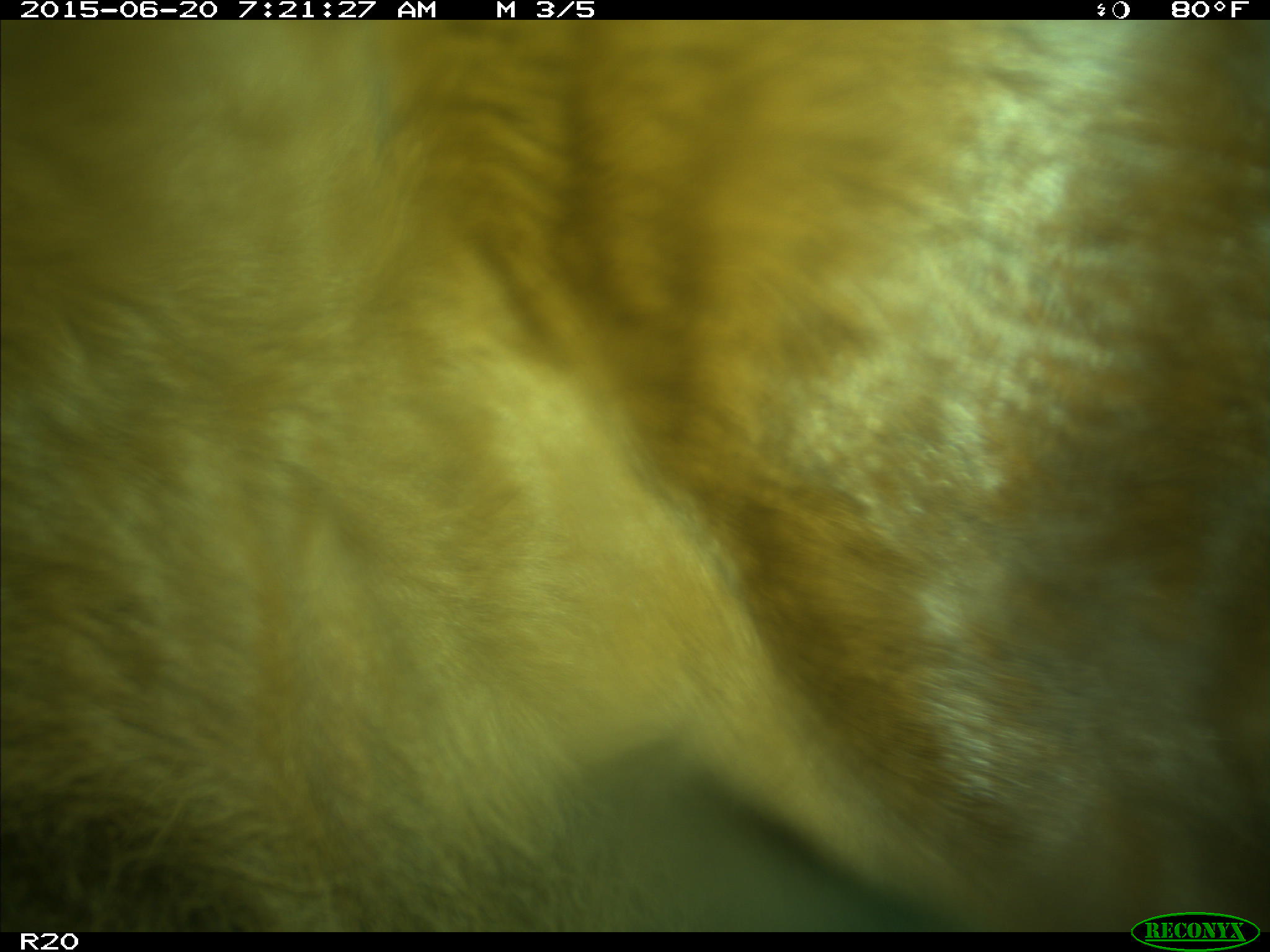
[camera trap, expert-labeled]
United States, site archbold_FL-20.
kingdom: Animalia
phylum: Chordata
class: Mammalia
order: Artiodactyla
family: Bovidae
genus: Bos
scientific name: Bos taurus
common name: domestic cow